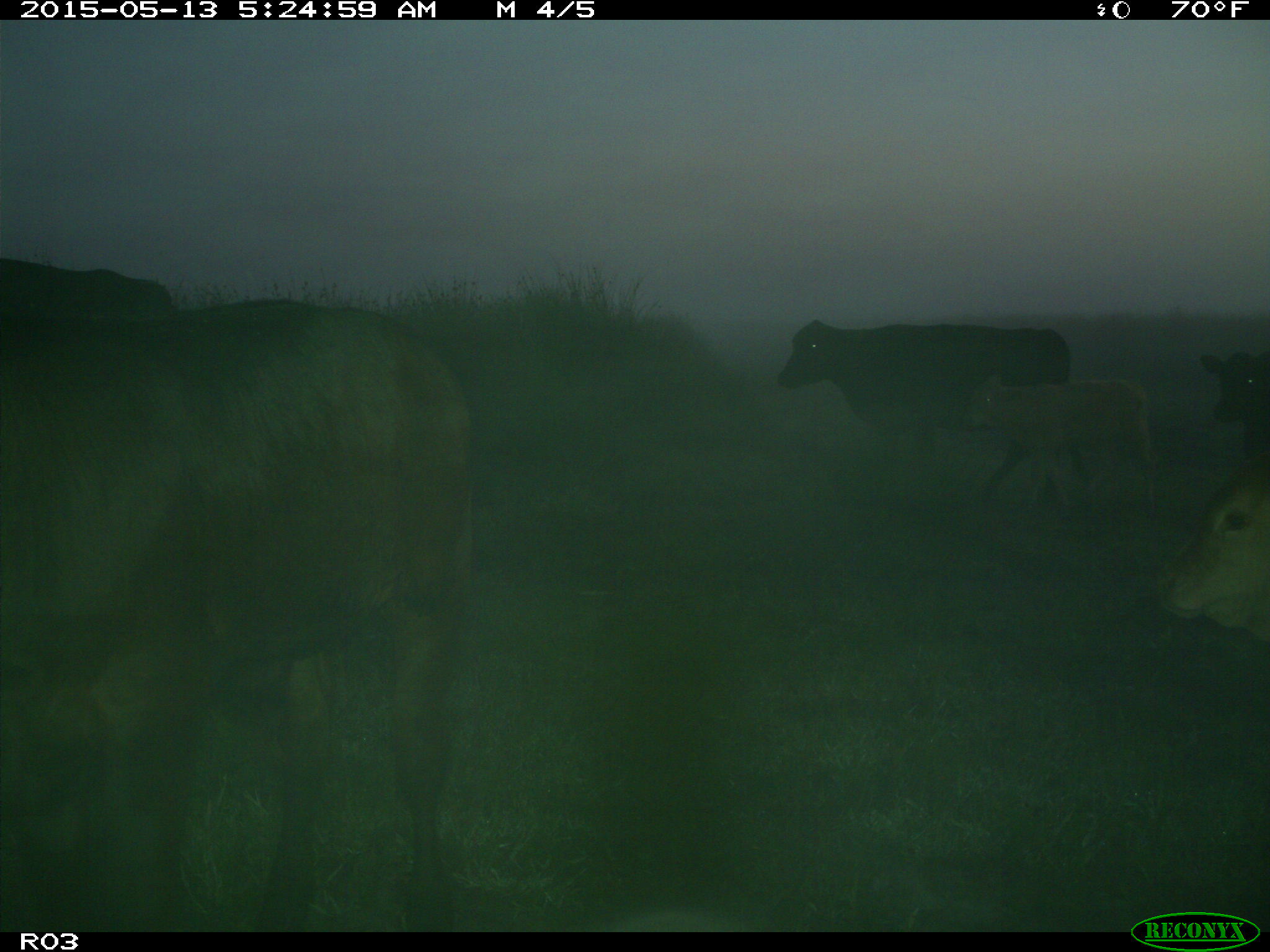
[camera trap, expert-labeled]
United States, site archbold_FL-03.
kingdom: Animalia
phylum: Chordata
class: Mammalia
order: Artiodactyla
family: Bovidae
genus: Bos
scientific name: Bos taurus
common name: domestic cow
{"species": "Bos taurus (domestic cow)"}